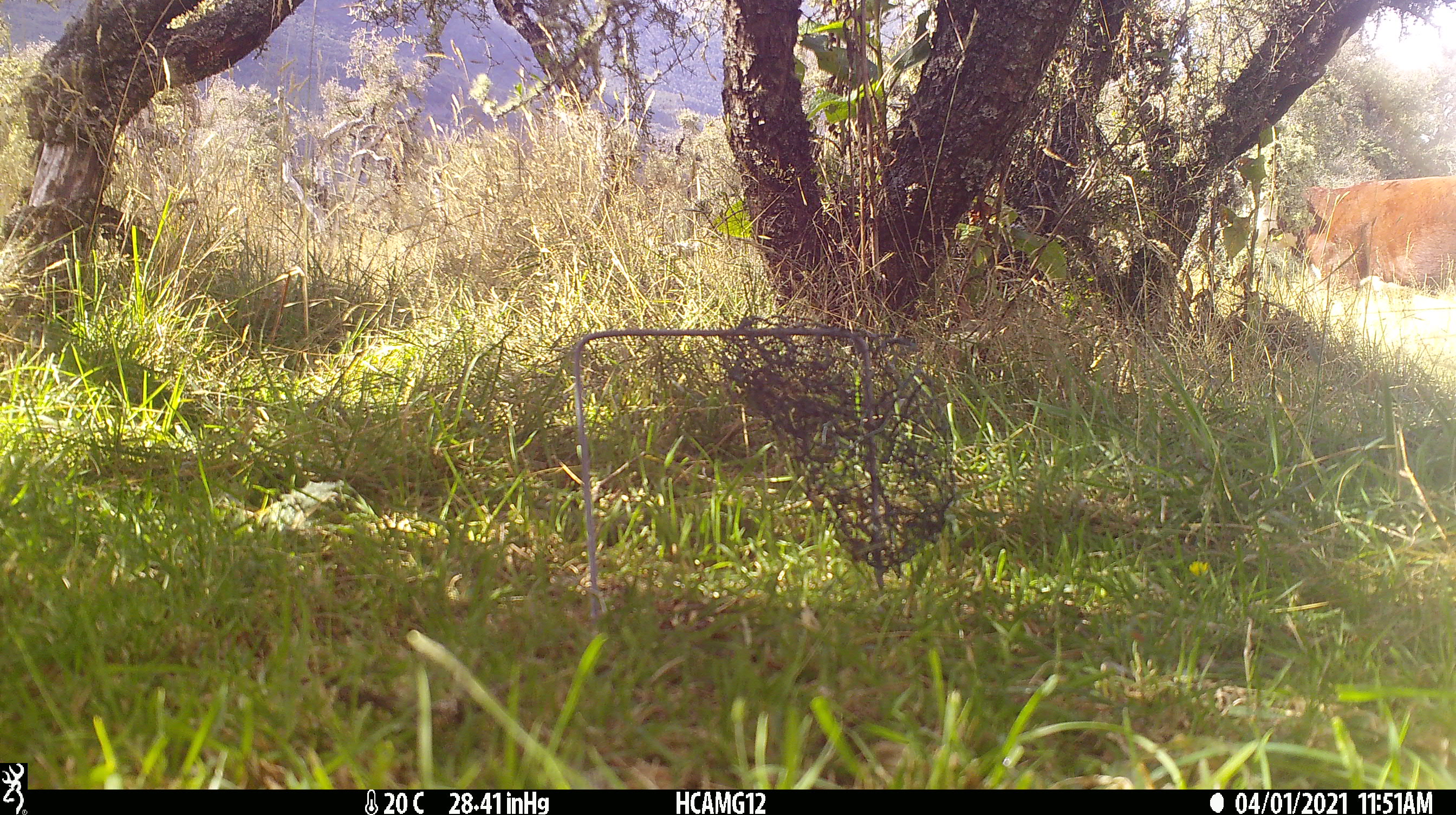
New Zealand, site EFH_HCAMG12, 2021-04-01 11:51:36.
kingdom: Animalia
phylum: Chordata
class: Mammalia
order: Artiodactyla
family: Bovidae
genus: Bos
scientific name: Bos taurus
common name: domestic cow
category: cow